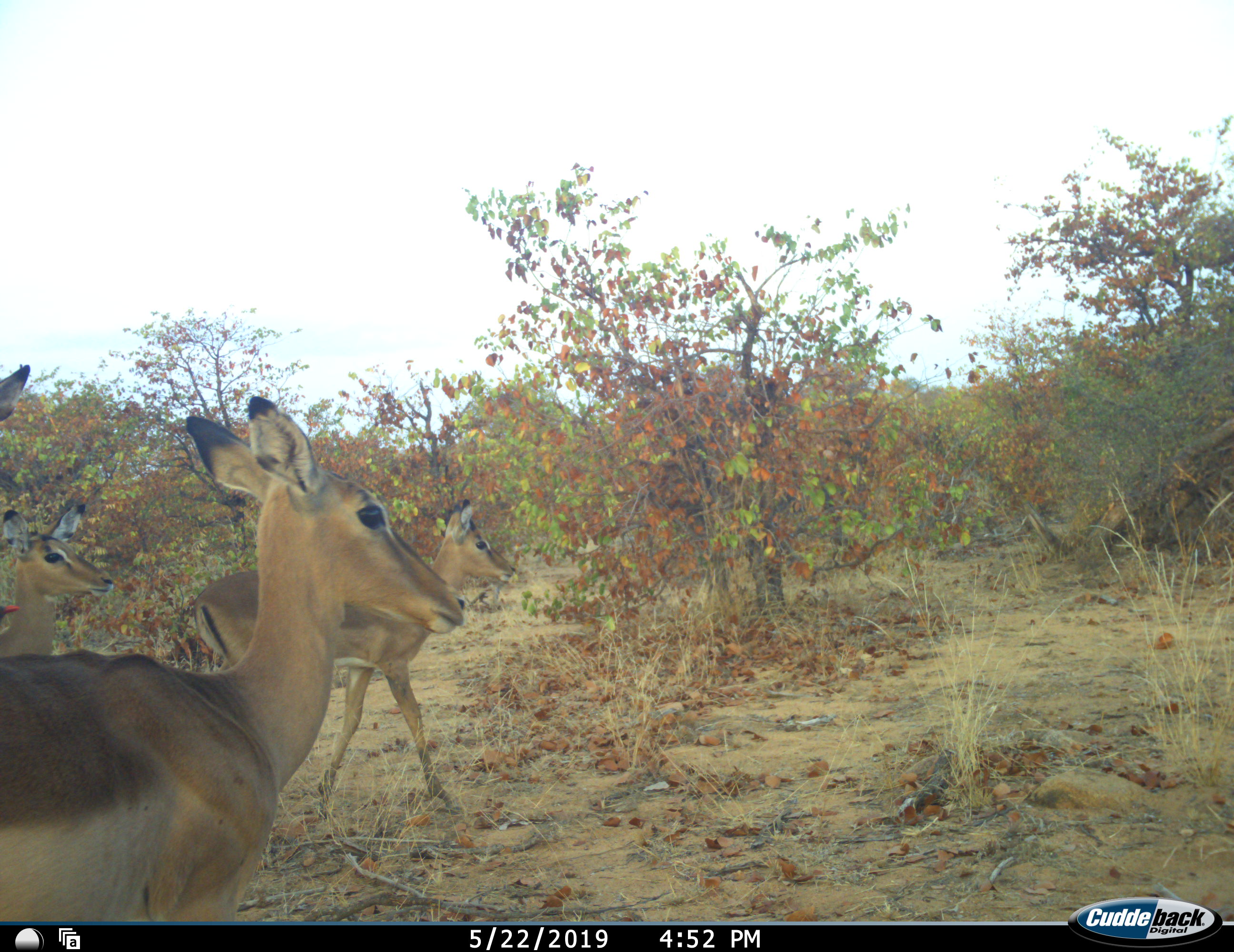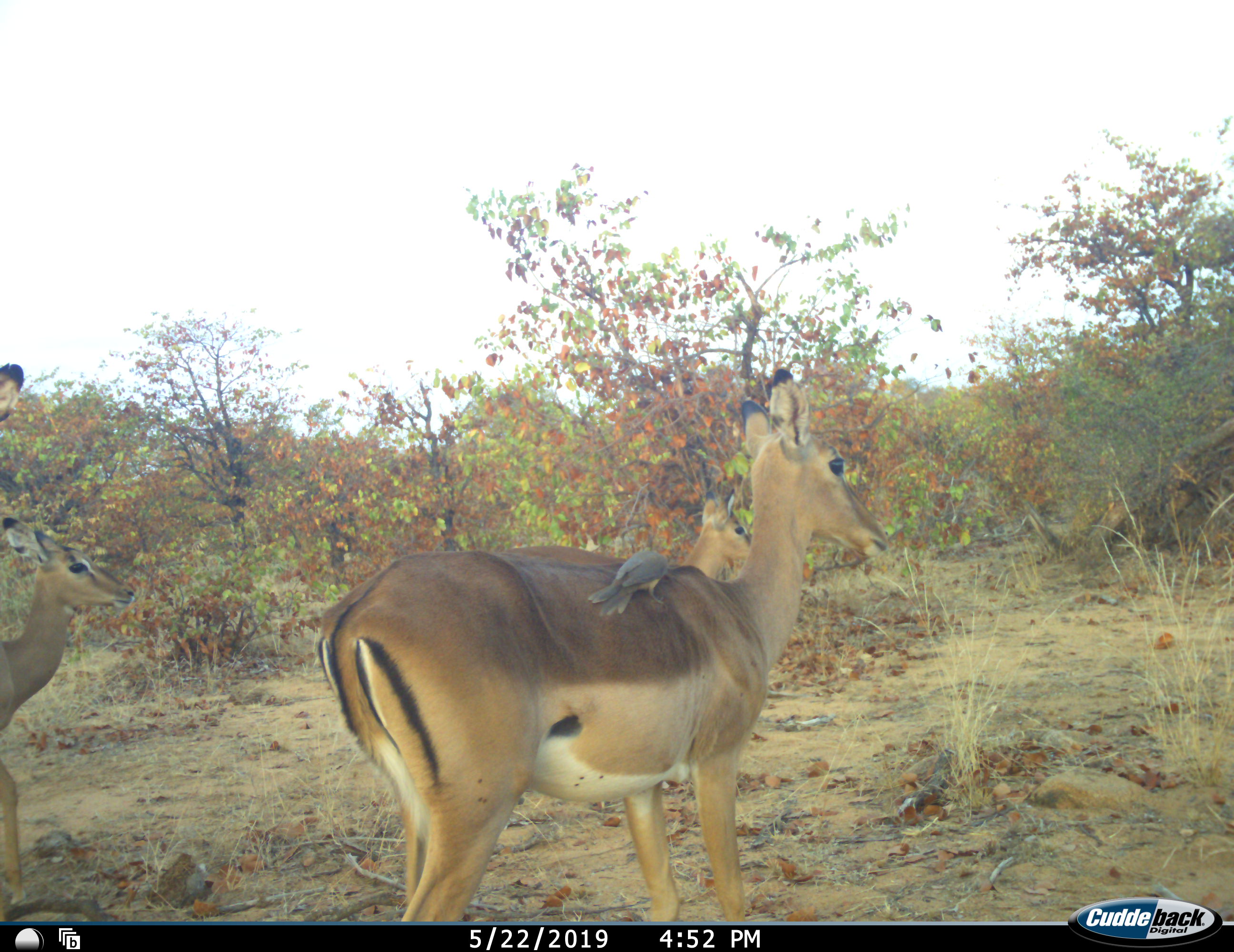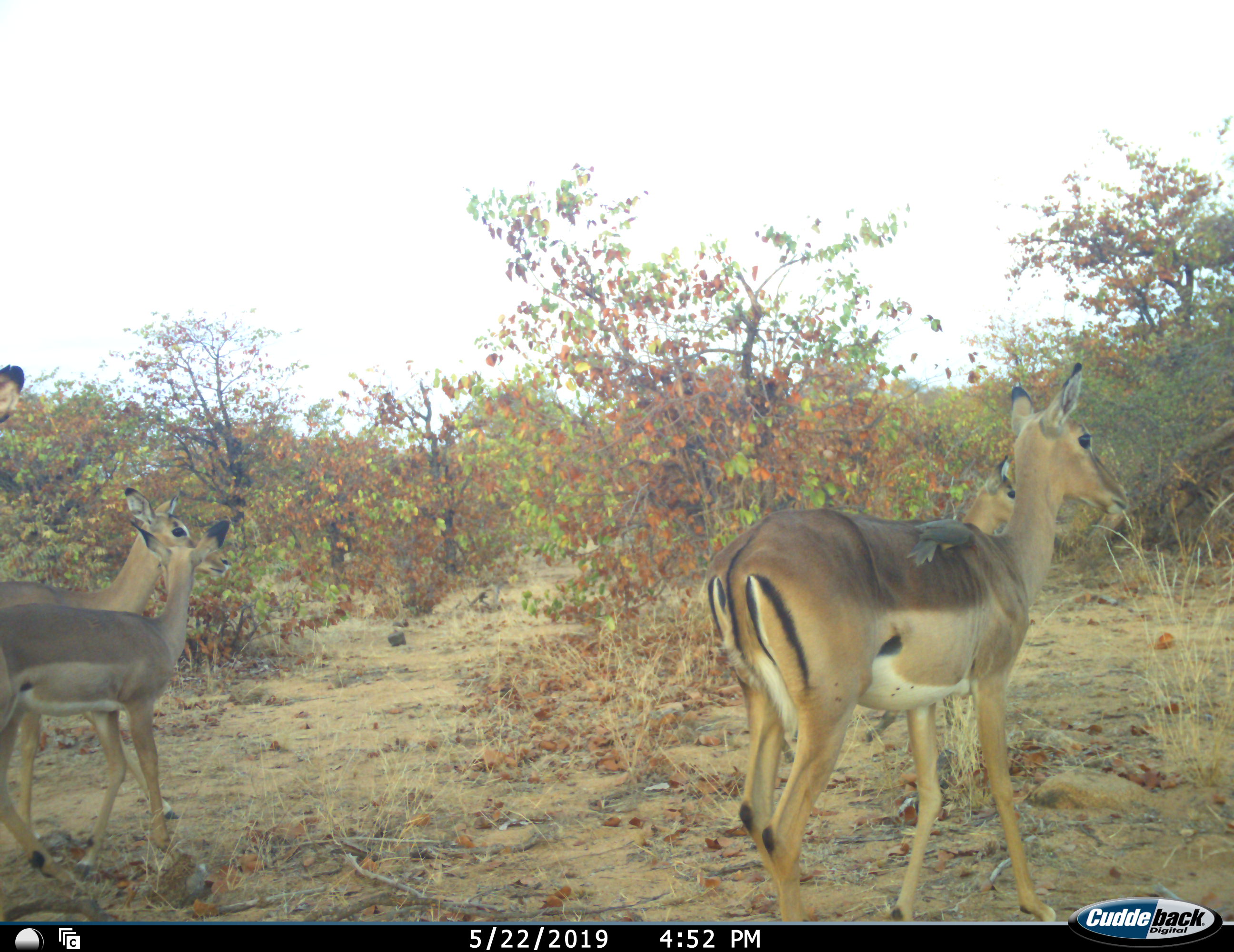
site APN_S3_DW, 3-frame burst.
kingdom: Animalia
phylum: Chordata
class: Aves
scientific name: Aves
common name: bird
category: birdother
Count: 1.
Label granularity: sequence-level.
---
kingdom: Animalia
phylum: Chordata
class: Mammalia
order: Artiodactyla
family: Bovidae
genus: Aepyceros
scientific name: Aepyceros melampus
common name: impala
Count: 4.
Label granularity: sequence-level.